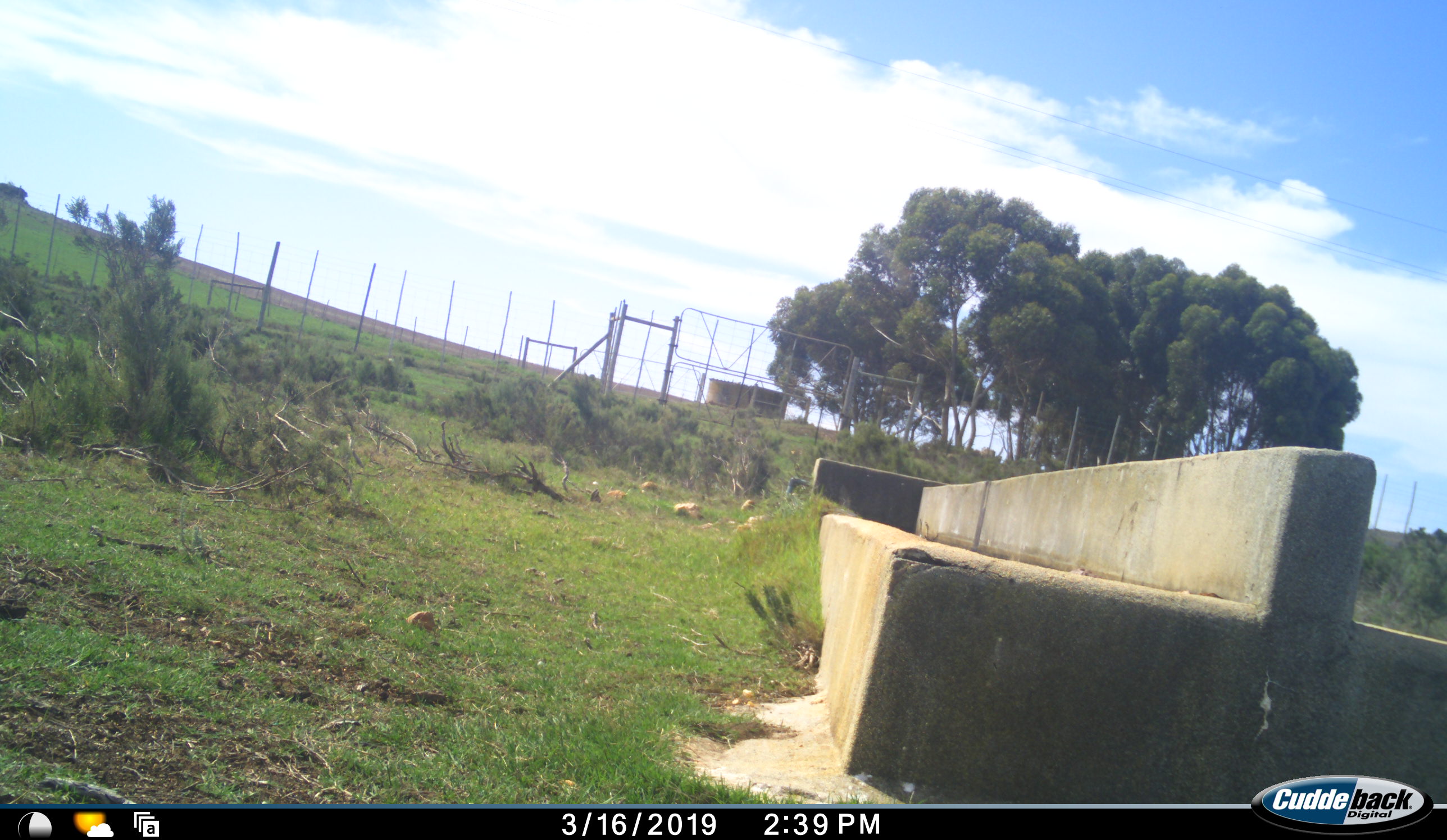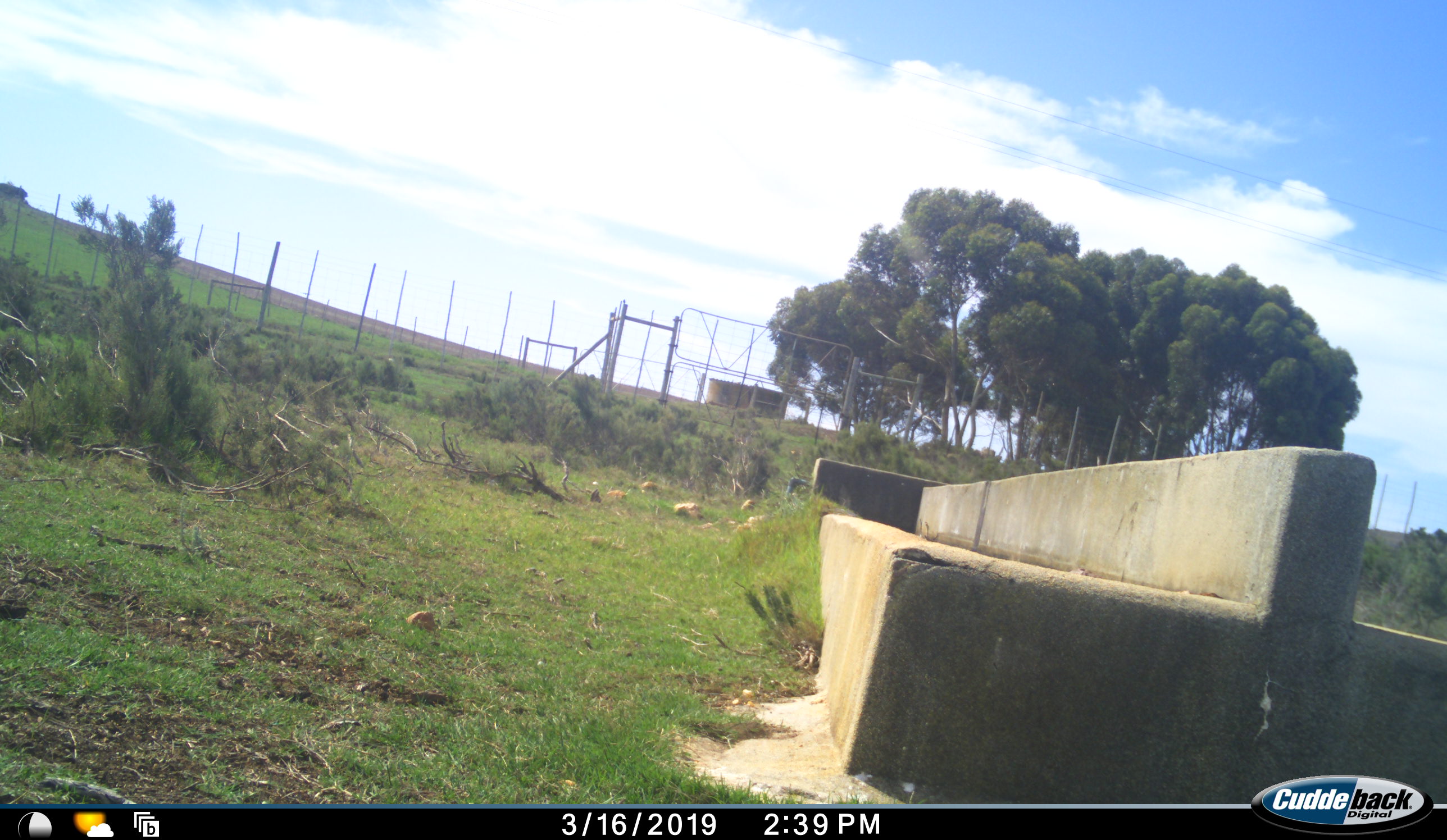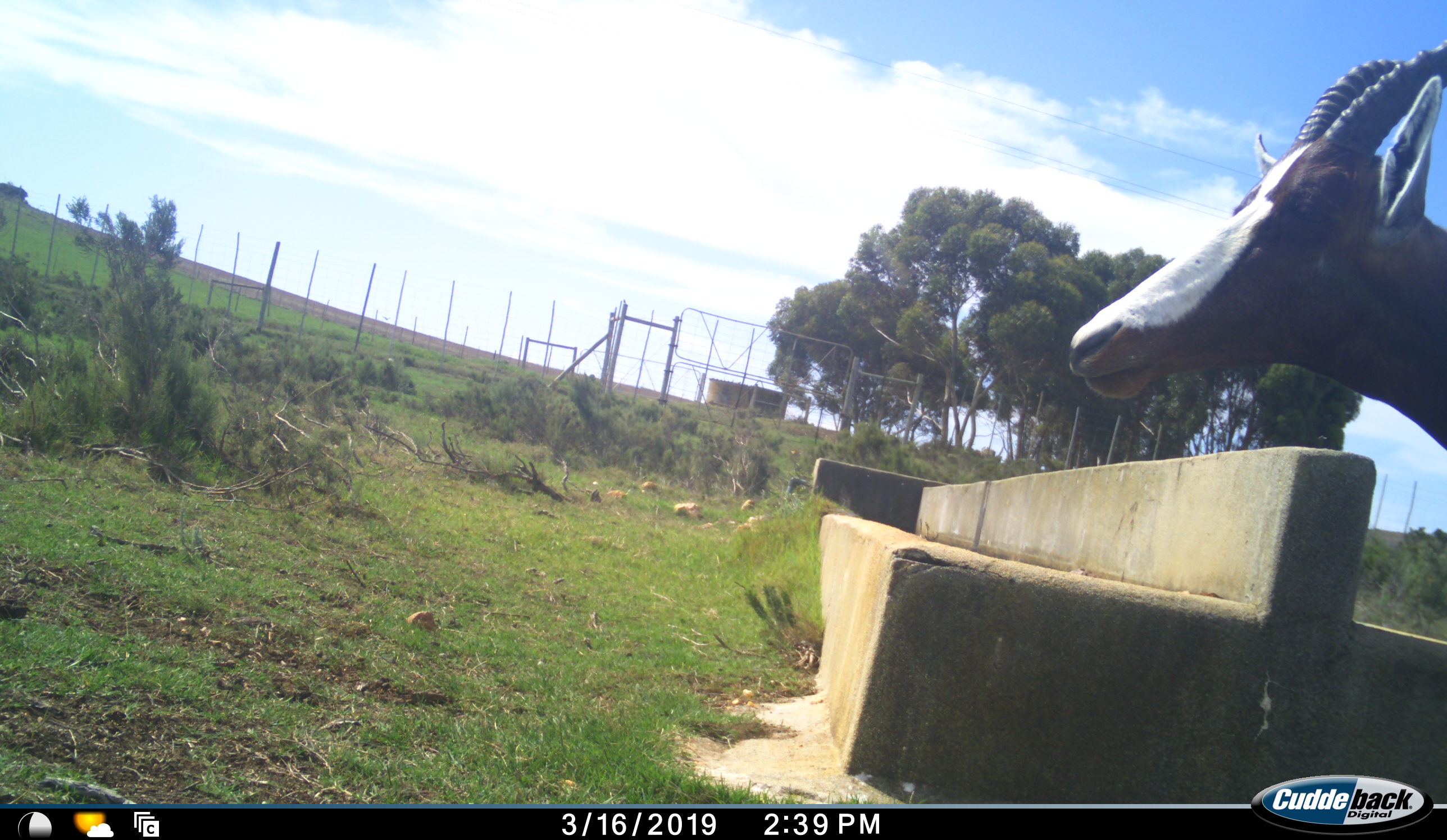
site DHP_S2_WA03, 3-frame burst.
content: unidentified animal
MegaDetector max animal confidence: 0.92